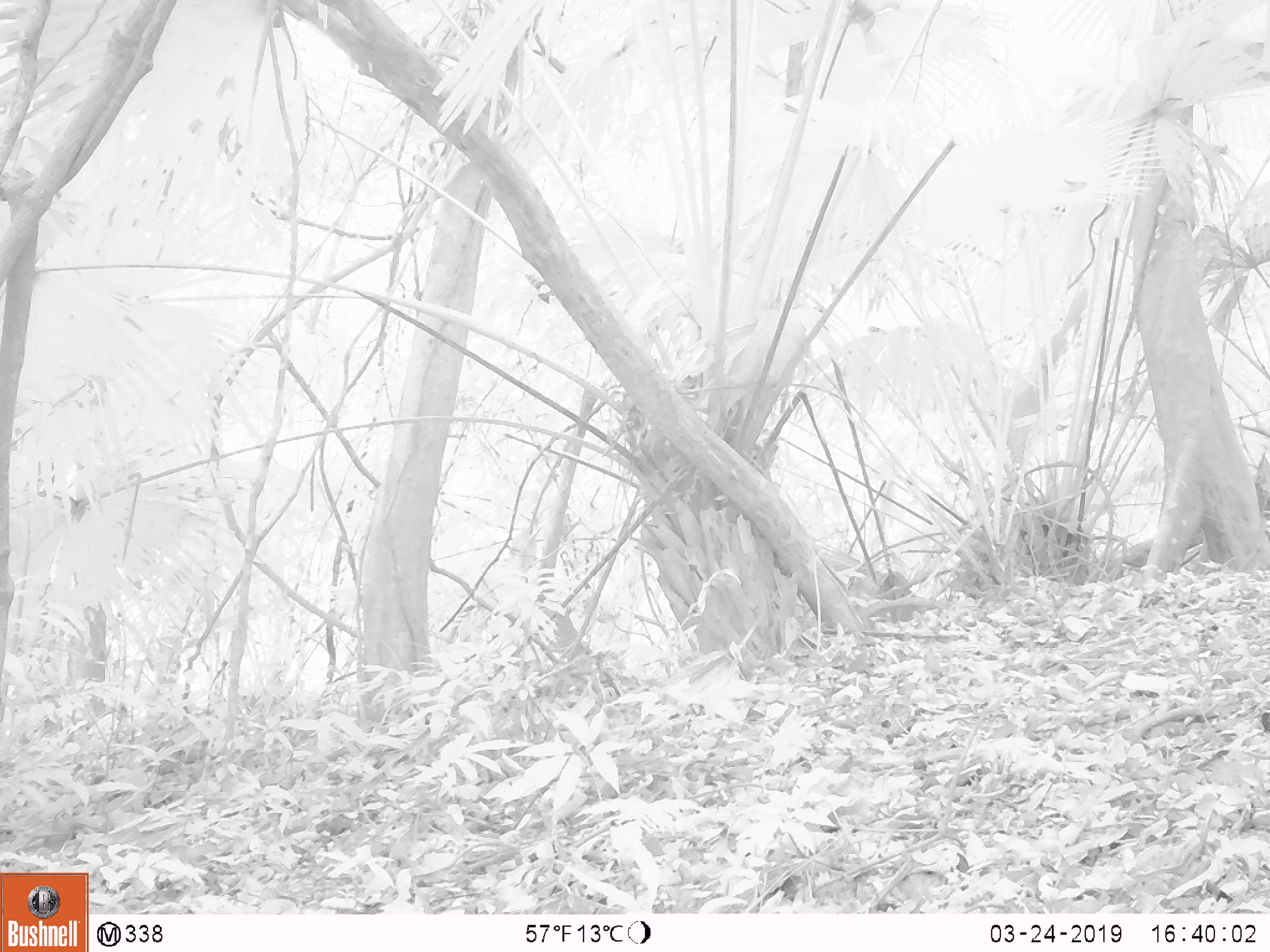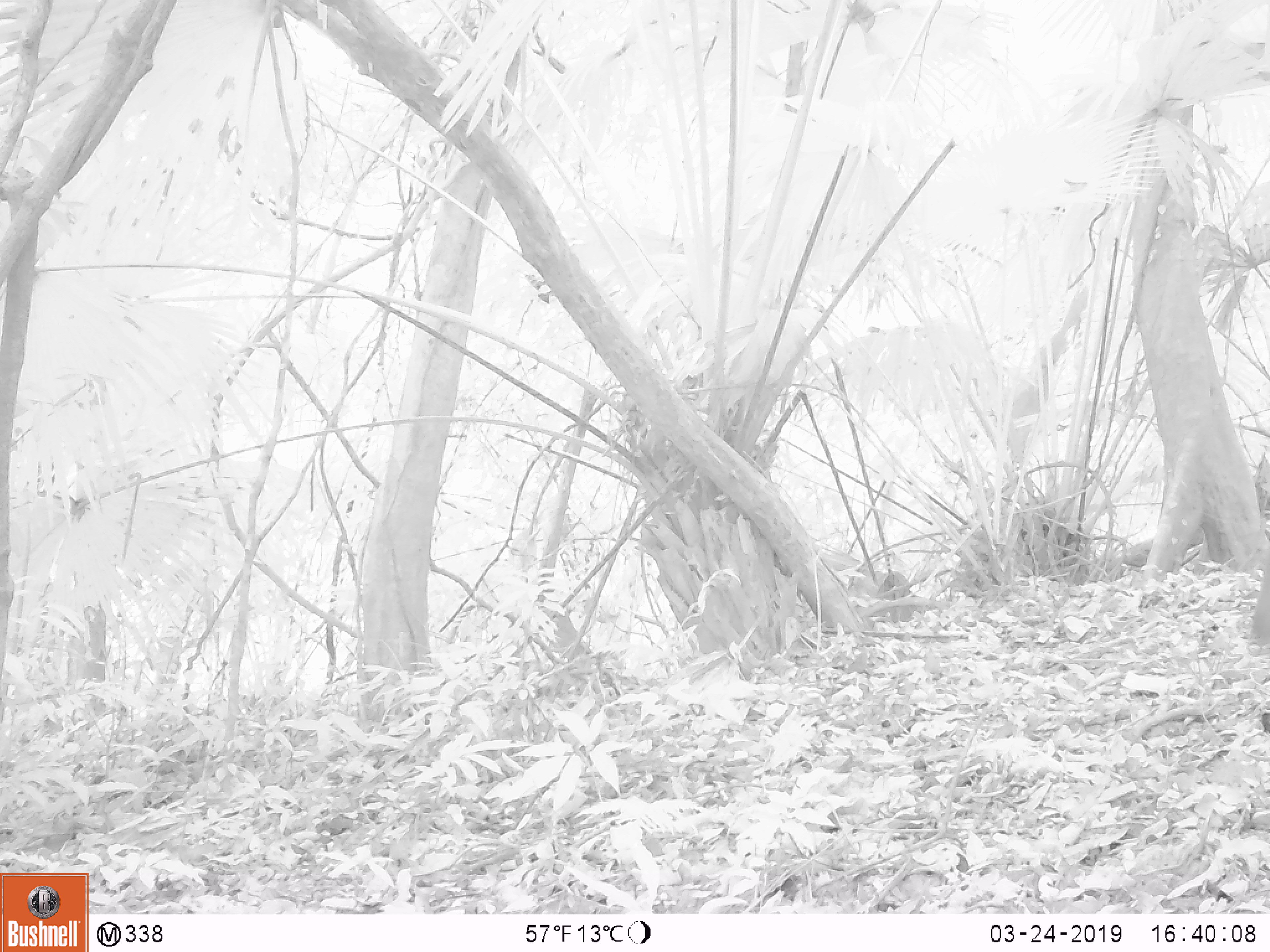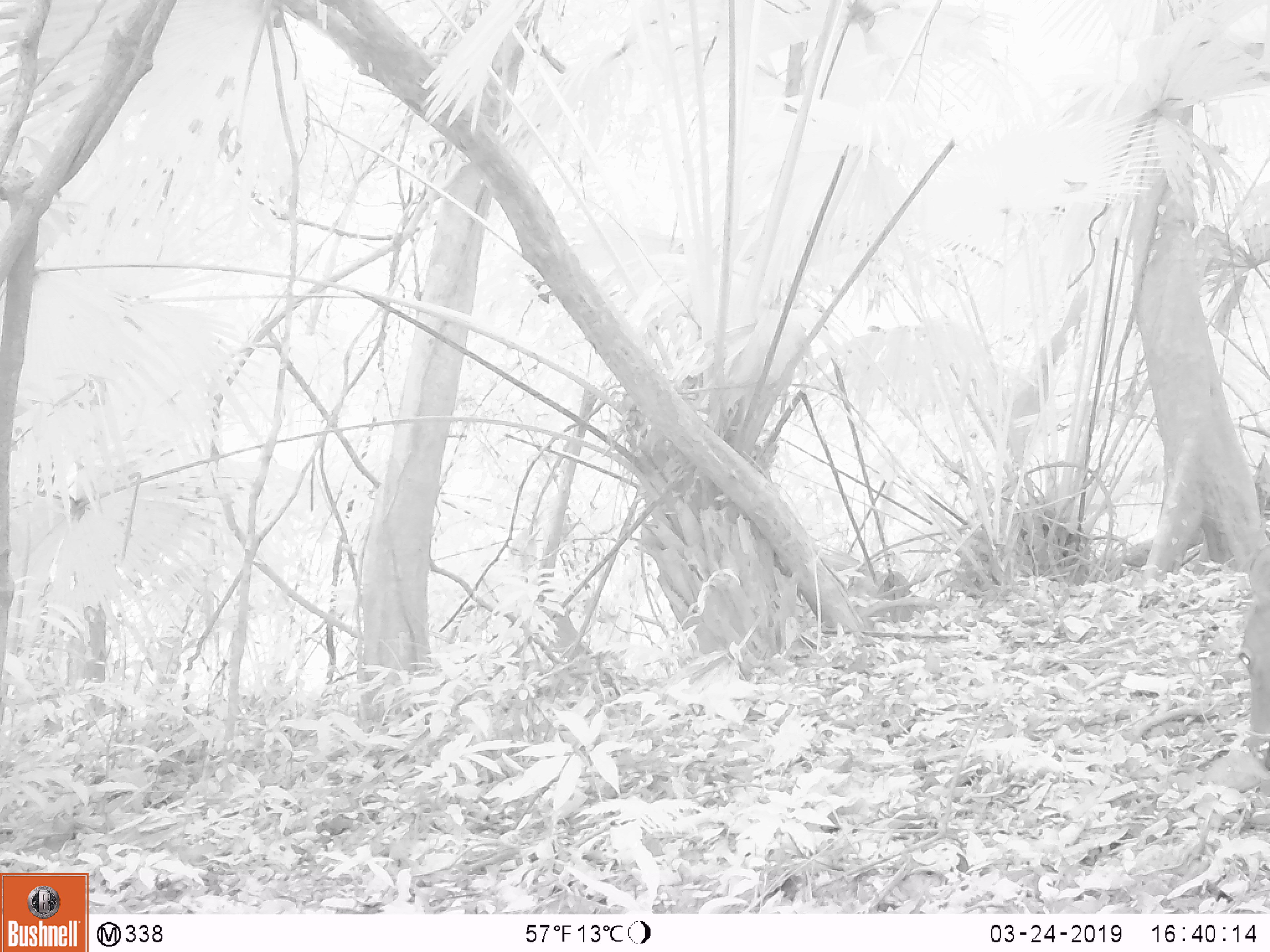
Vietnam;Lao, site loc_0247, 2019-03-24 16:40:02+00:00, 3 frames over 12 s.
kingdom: Animalia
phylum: Chordata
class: Mammalia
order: Artiodactyla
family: Cervidae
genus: Rusa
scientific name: Rusa unicolor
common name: sambar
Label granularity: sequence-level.